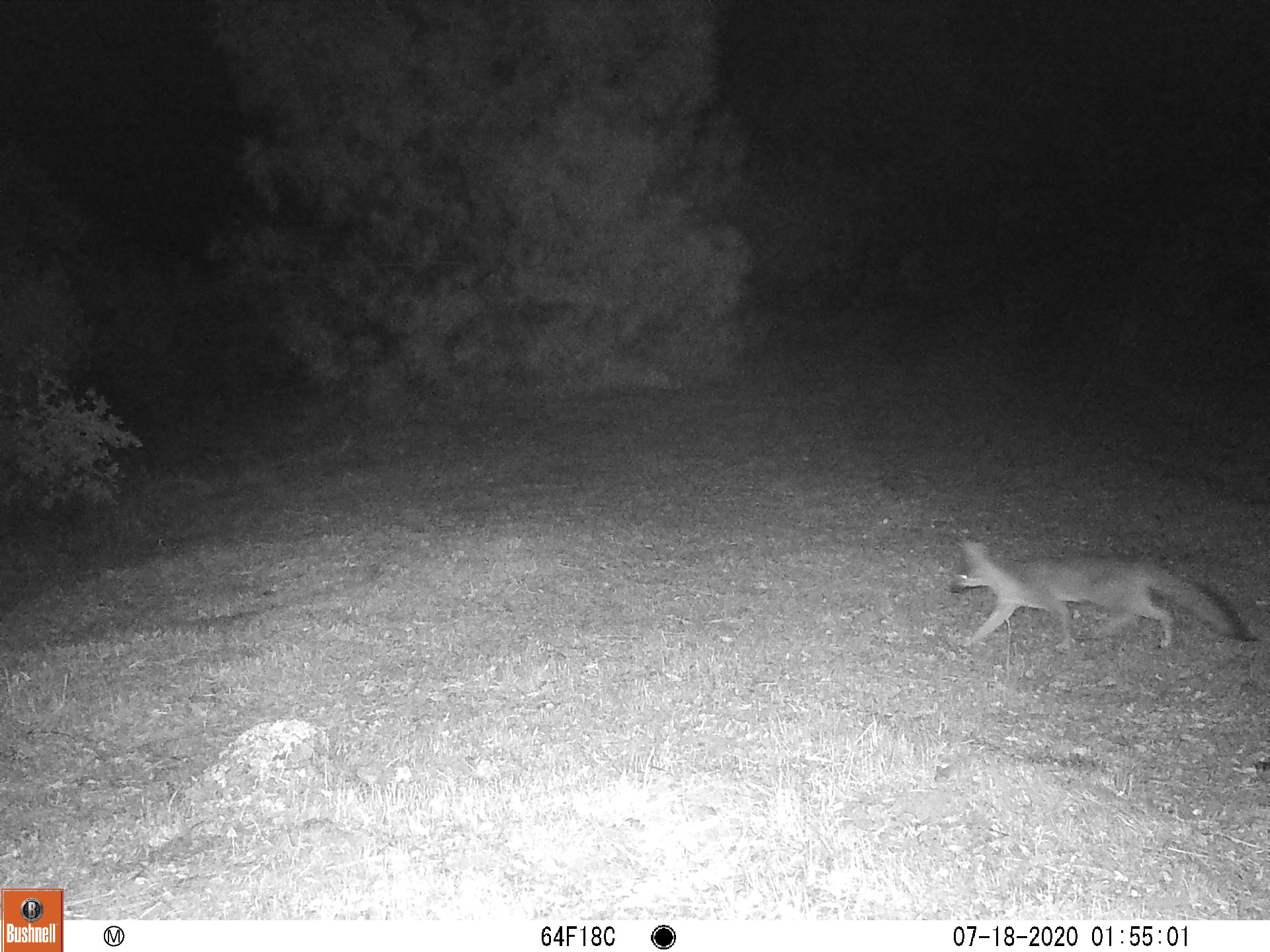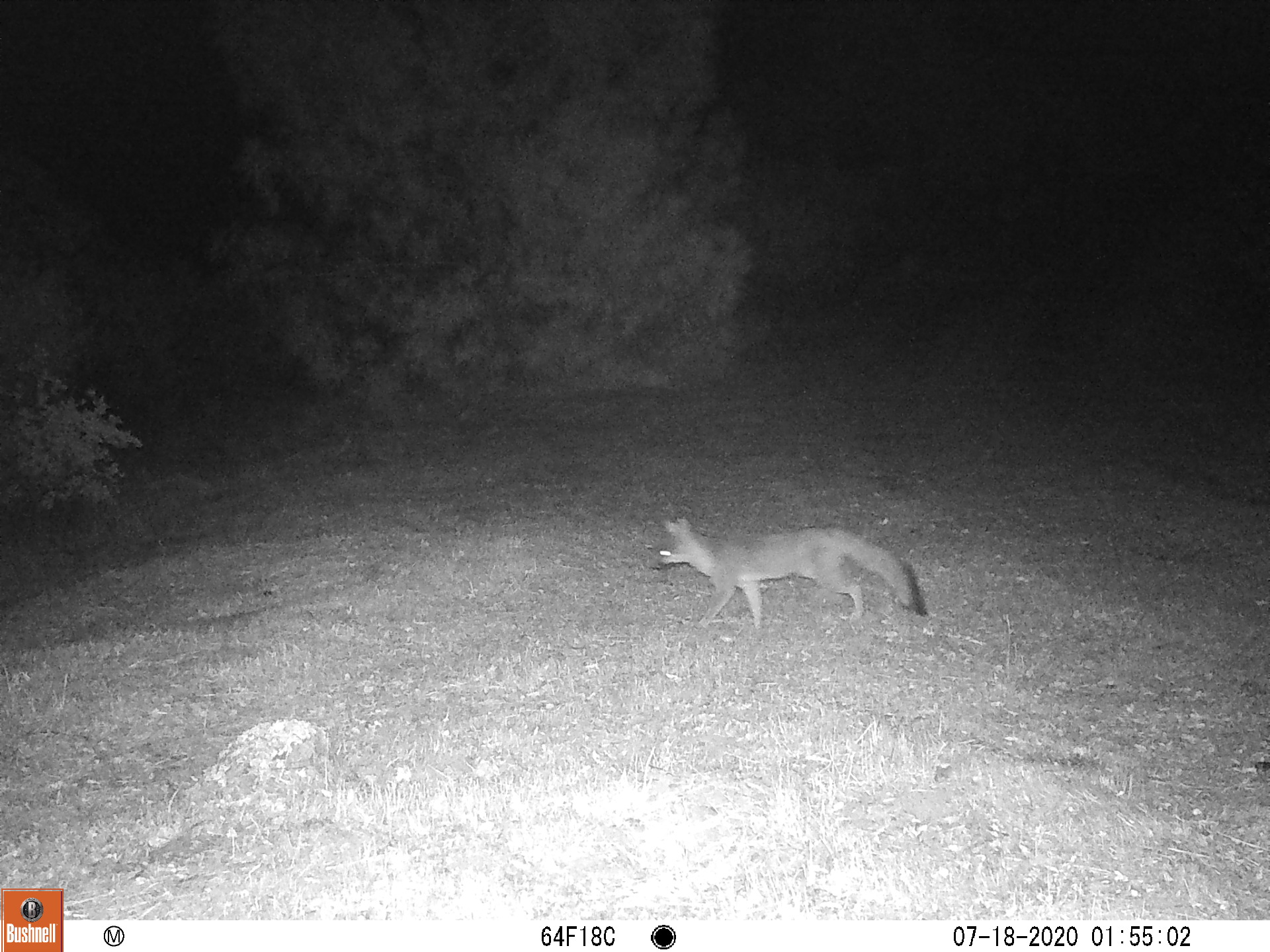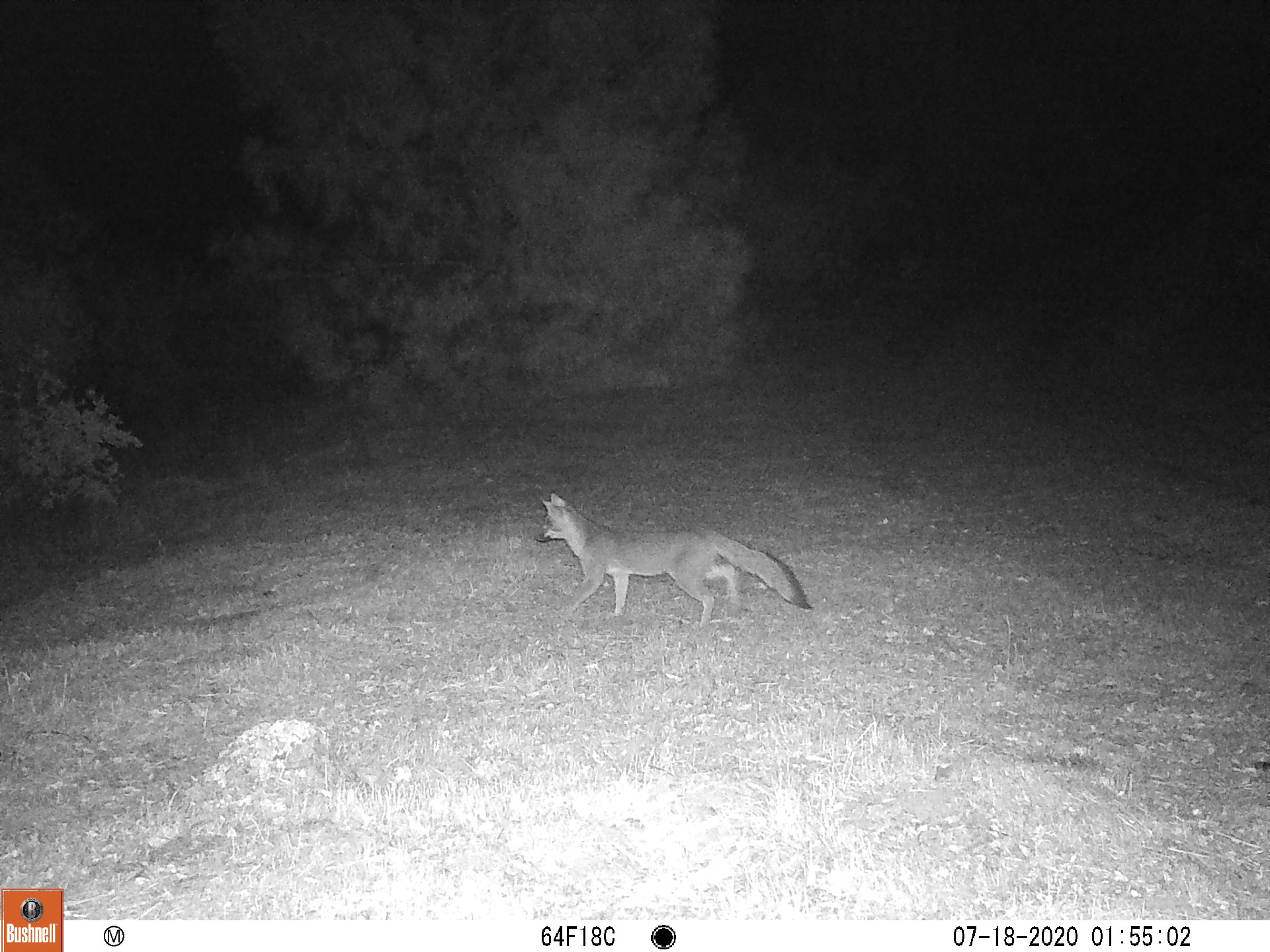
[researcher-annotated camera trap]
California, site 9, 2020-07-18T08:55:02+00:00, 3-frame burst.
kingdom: Animalia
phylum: Chordata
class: Mammalia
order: Carnivora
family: Canidae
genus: Urocyon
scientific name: Urocyon cinereoargenteus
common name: gray fox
Gray fox (Urocyon cinereoargenteus).